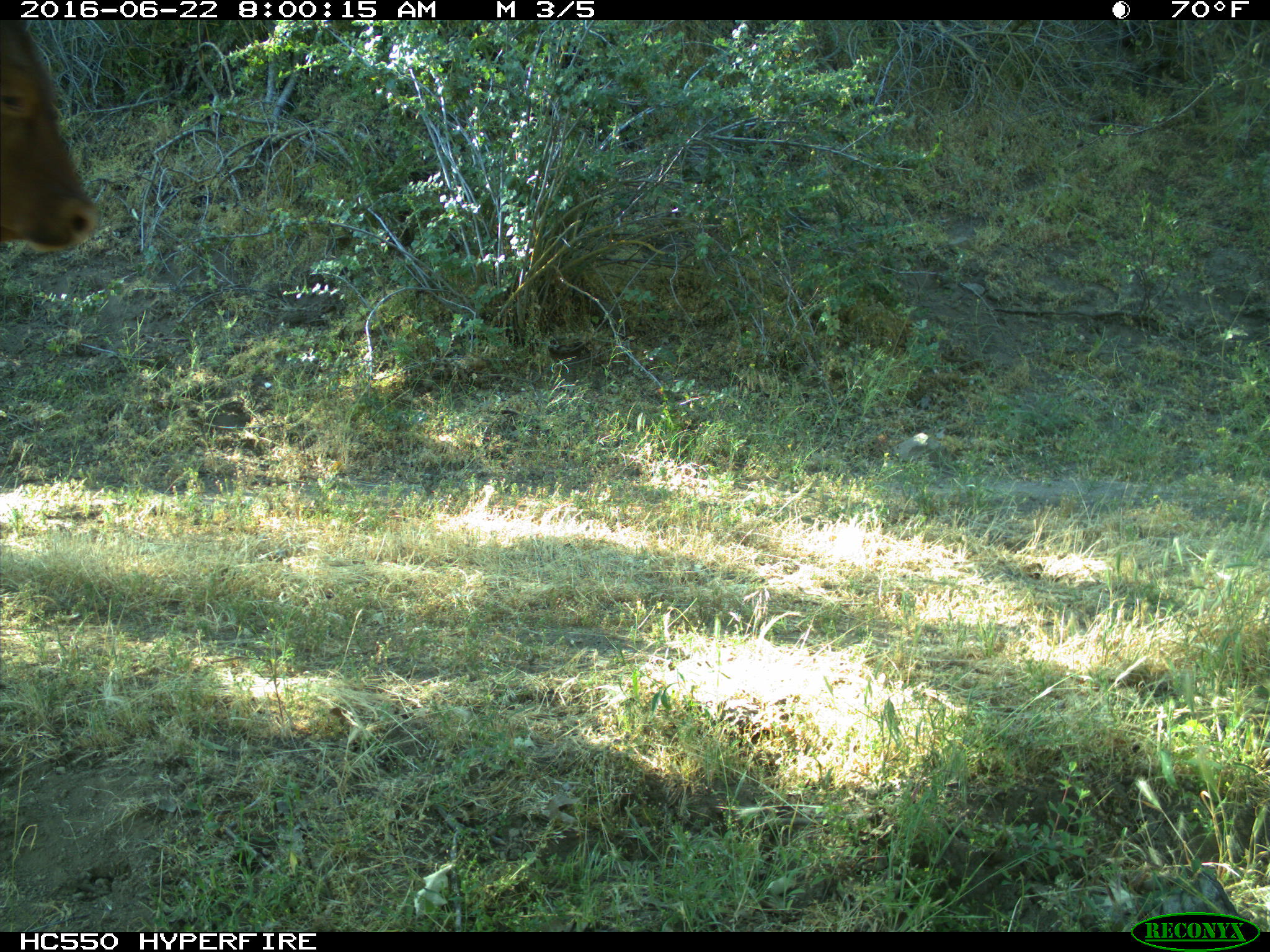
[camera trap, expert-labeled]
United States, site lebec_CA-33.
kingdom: Animalia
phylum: Chordata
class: Mammalia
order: Artiodactyla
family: Bovidae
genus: Bos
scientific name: Bos taurus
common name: domestic cow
Bos taurus (domestic cow).